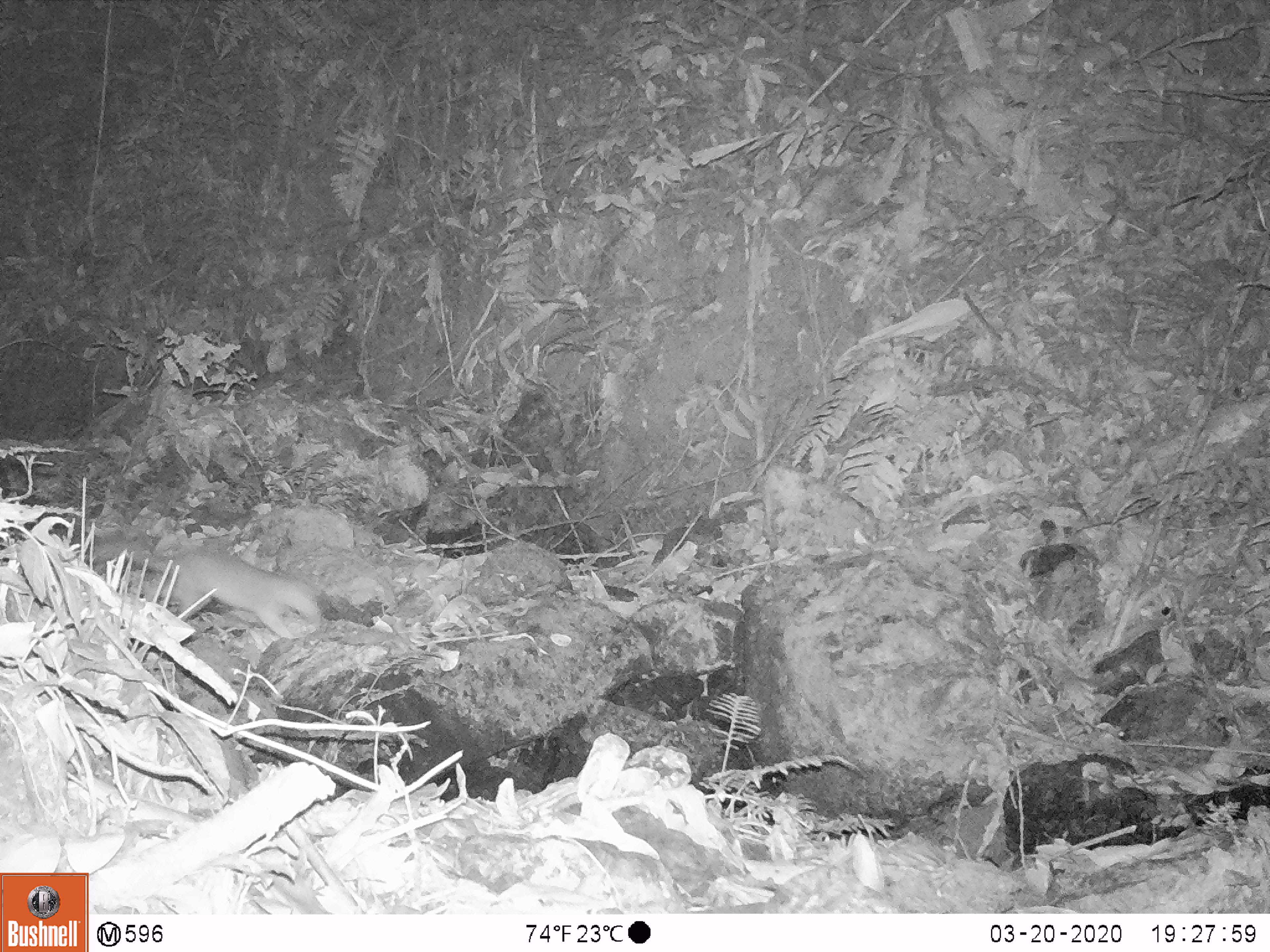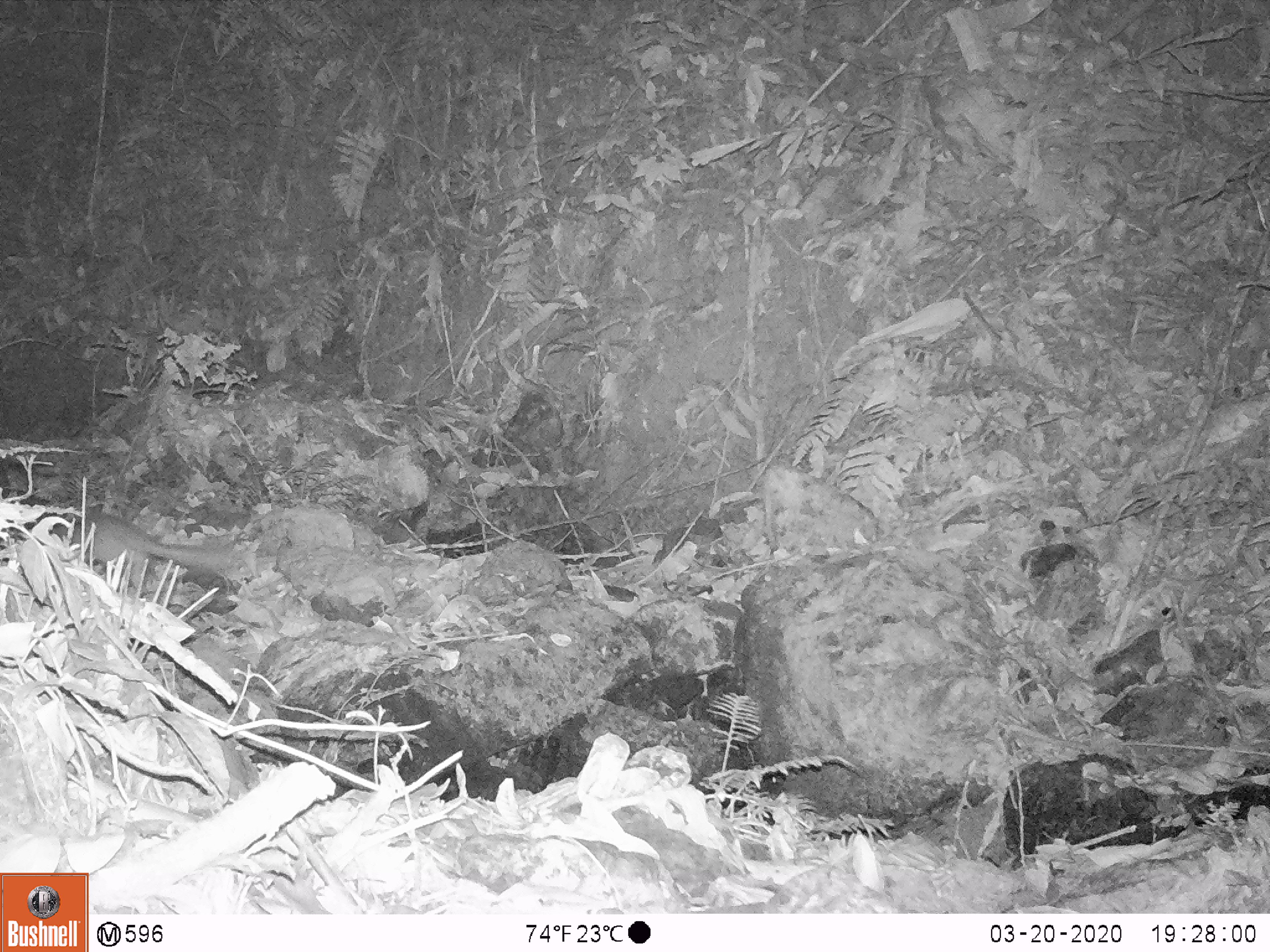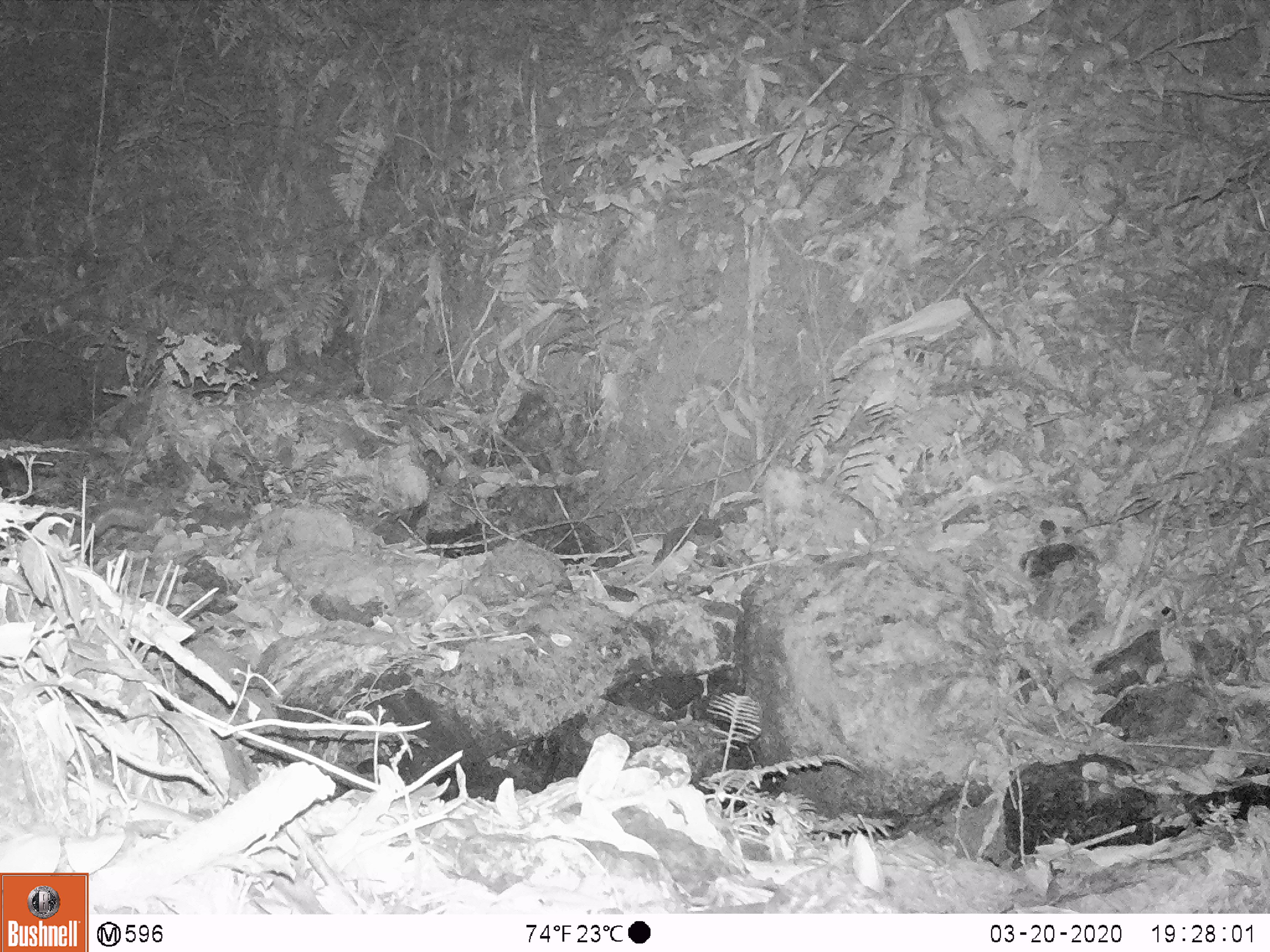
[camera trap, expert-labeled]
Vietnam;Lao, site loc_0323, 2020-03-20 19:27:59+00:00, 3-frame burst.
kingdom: Animalia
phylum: Chordata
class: Mammalia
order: Carnivora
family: Mustelidae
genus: Melogale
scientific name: Melogale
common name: ferret badger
Ferret badger (Melogale). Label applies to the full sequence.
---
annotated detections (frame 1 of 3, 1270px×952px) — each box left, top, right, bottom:
ferret badger: 84, 536, 324, 641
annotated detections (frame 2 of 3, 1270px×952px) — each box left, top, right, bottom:
ferret badger: 53, 511, 232, 591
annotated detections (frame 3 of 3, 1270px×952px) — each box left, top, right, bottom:
ferret badger: 40, 506, 153, 550